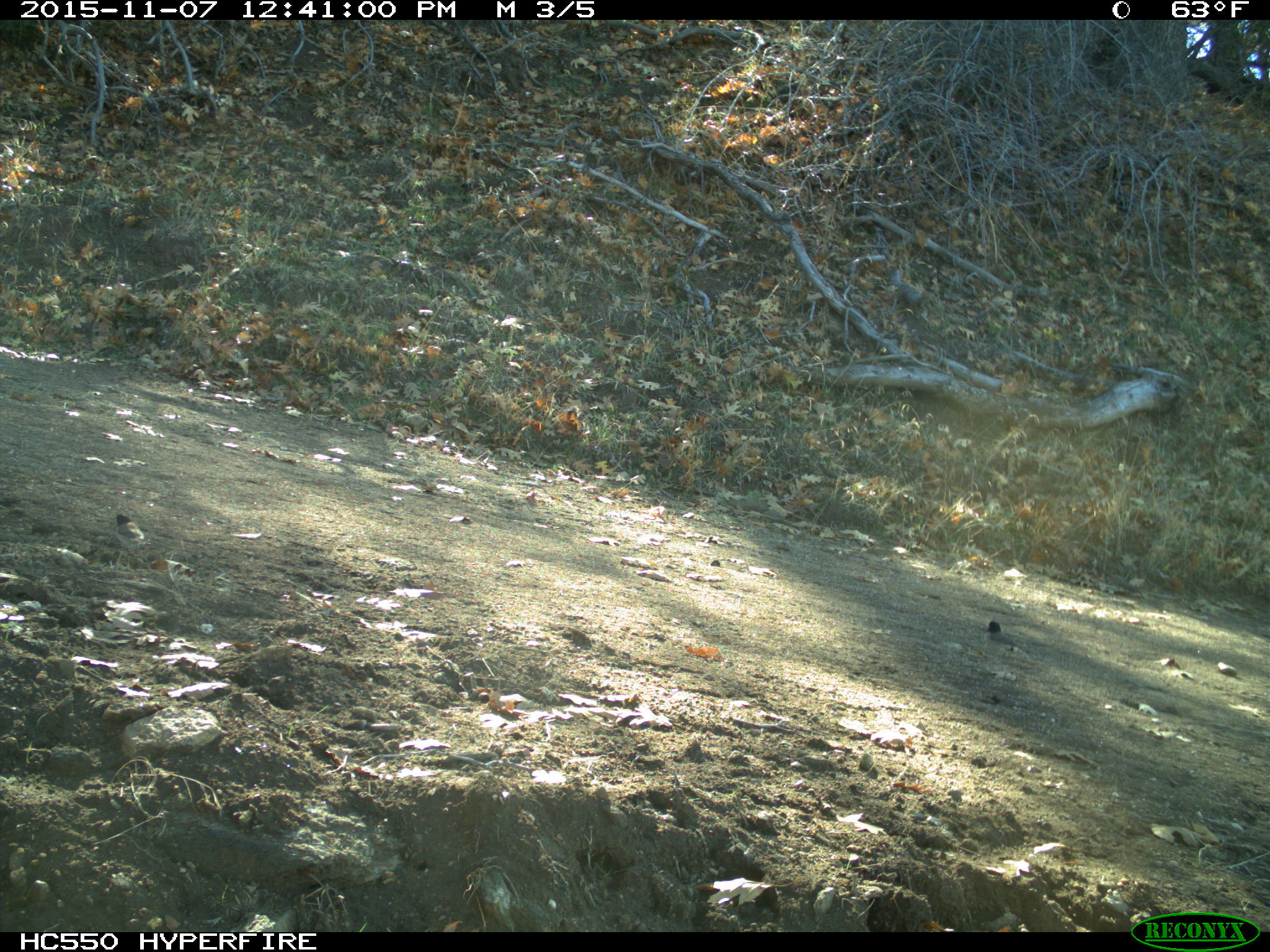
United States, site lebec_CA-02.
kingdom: Animalia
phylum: Chordata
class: Aves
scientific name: Aves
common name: birds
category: unidentified bird